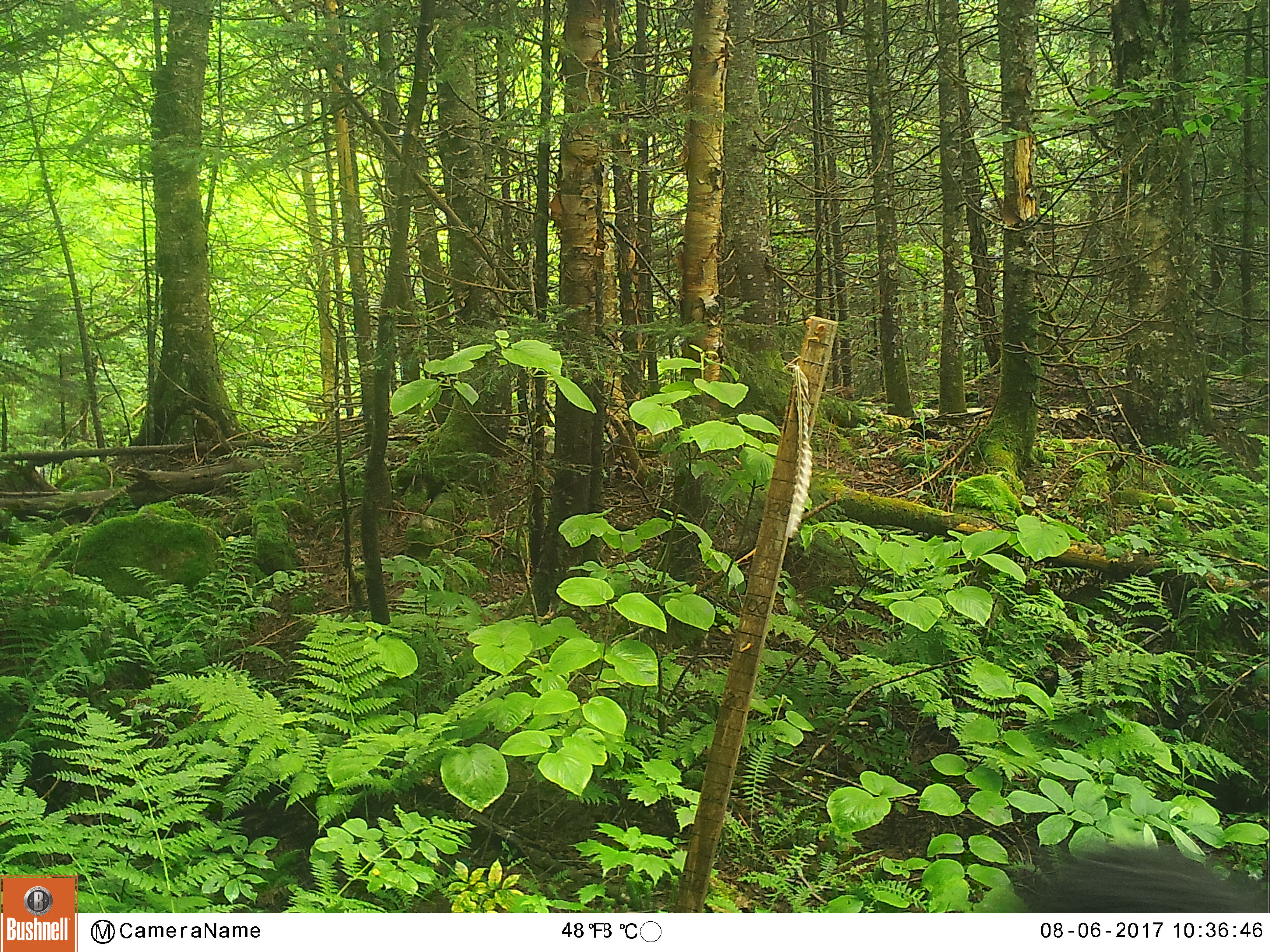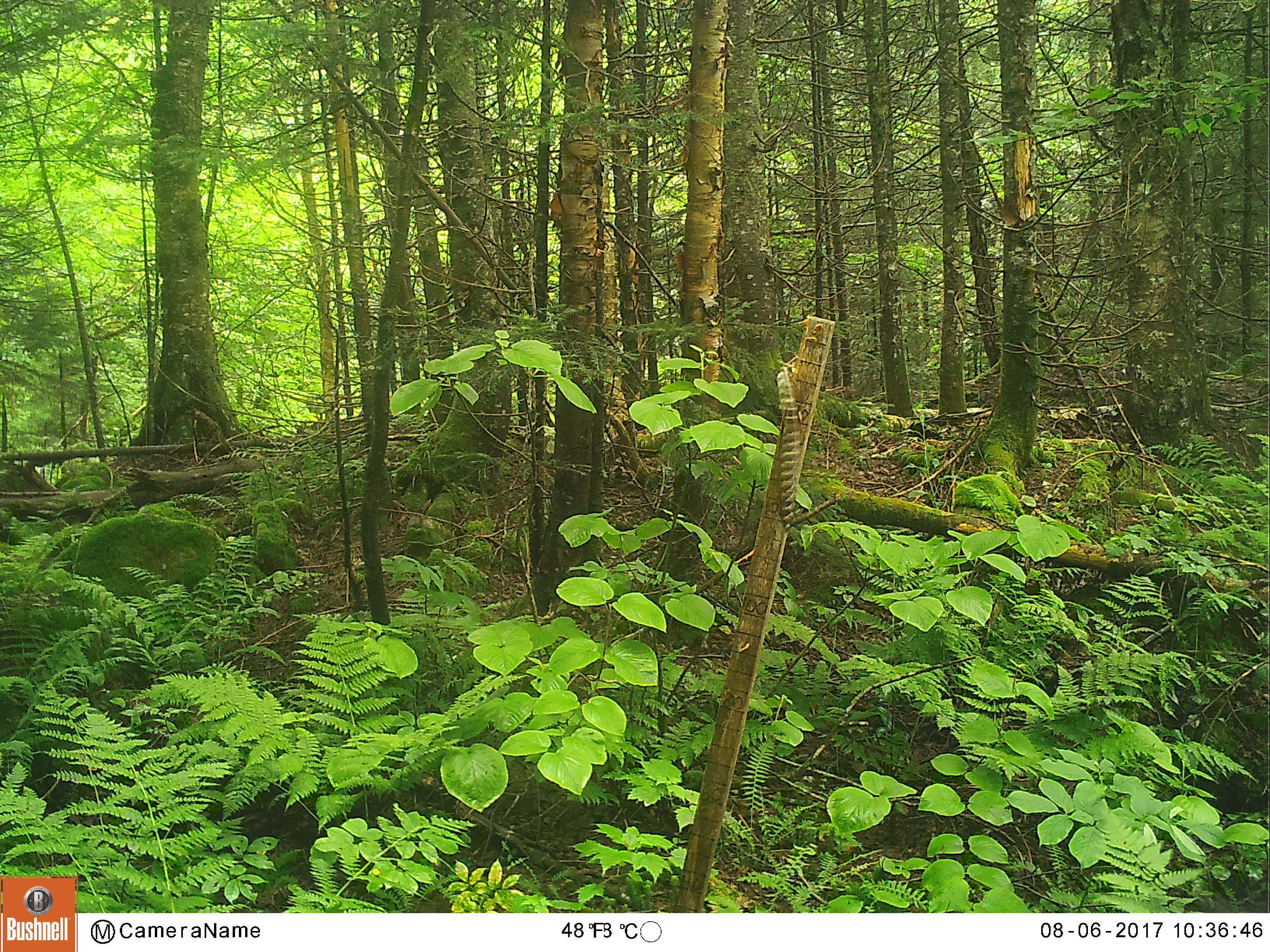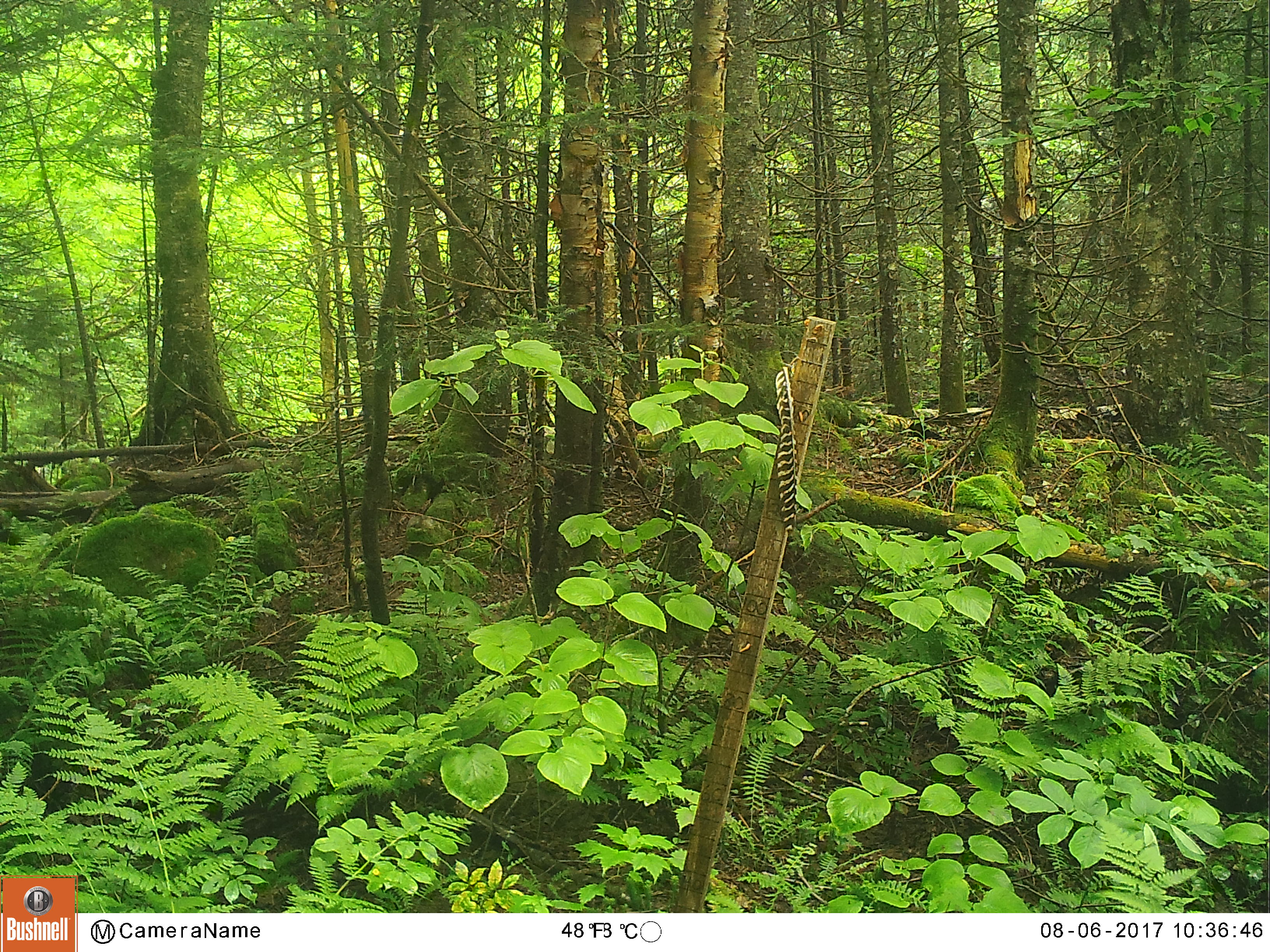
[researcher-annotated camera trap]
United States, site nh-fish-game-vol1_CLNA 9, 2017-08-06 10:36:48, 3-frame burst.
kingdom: Animalia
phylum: Chordata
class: Mammalia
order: Carnivora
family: Ursidae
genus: Ursus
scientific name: Ursus americanus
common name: black bear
Black bear (Ursus americanus).